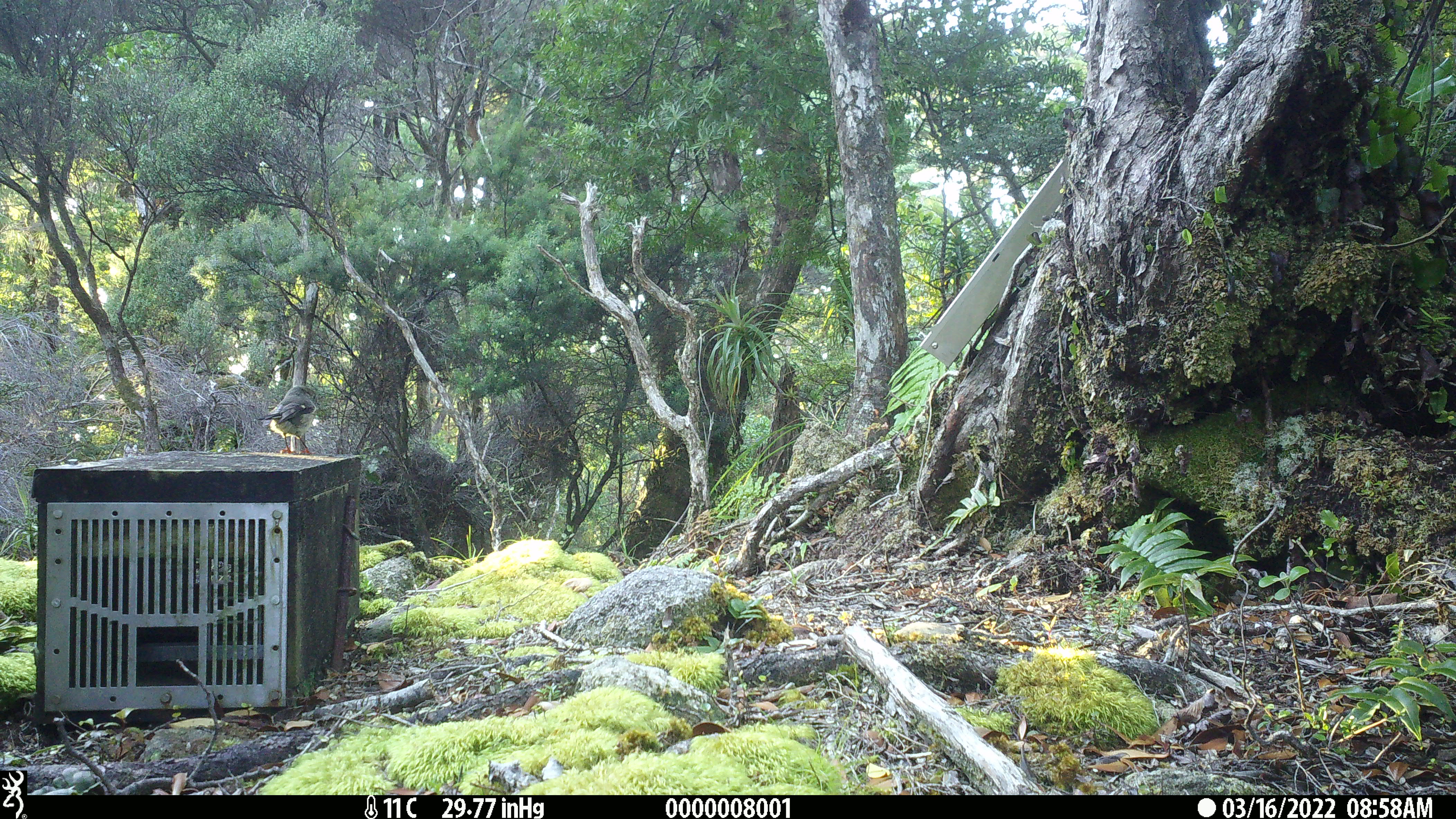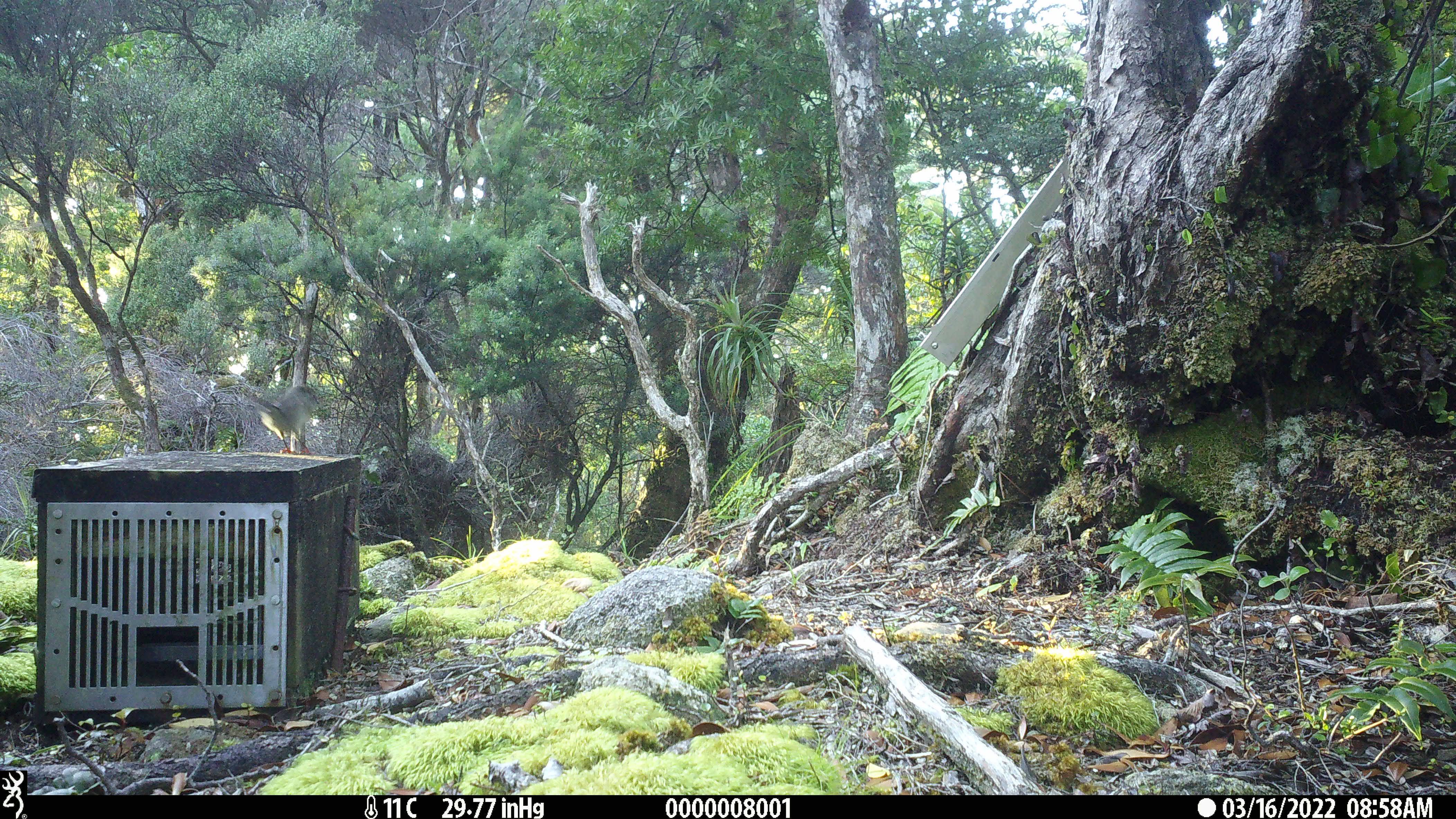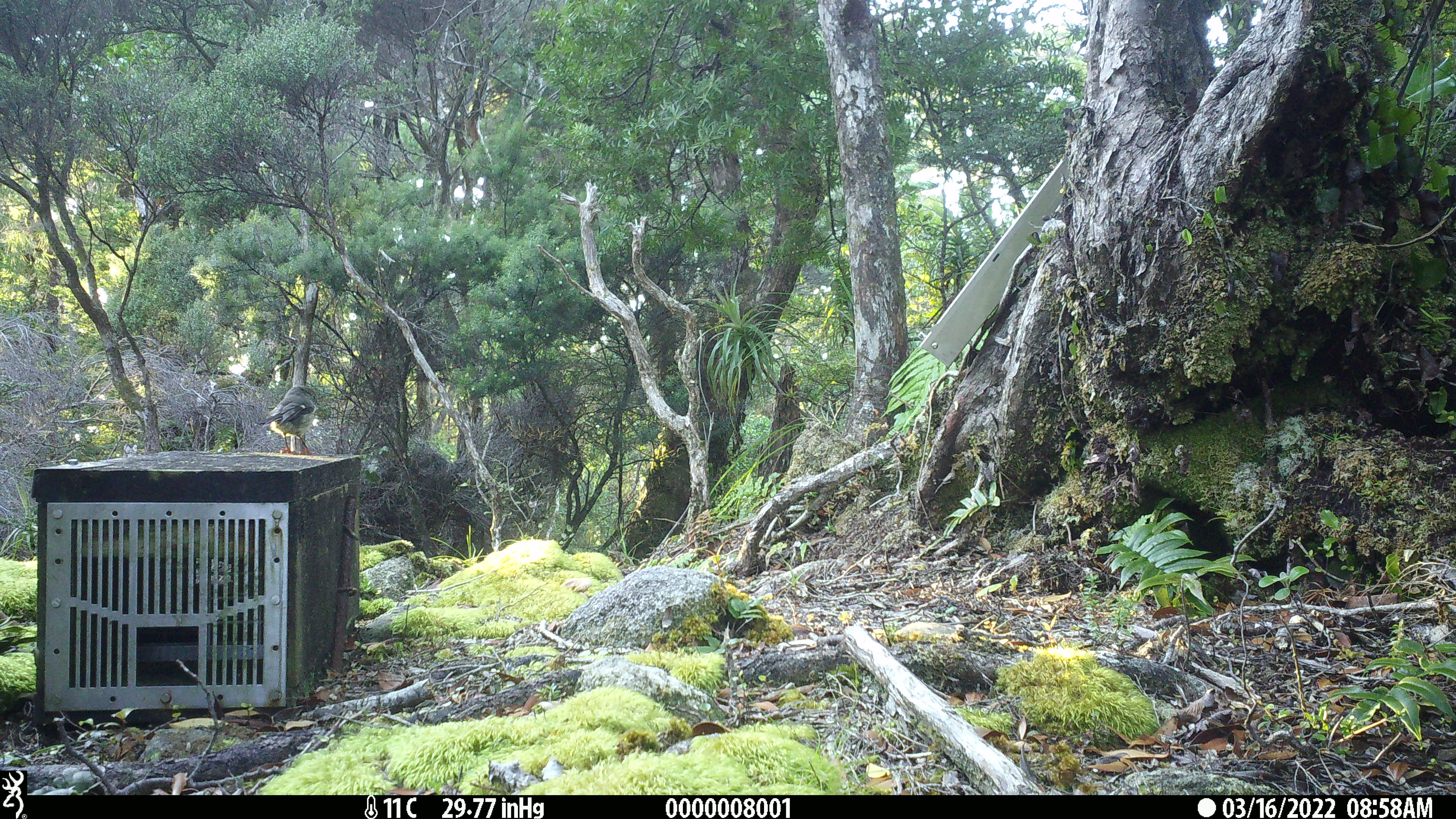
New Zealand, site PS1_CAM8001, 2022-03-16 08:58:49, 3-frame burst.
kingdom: Animalia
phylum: Chordata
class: Aves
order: Passeriformes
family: Petroicidae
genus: Petroica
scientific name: Petroica macrocephala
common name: tomtit